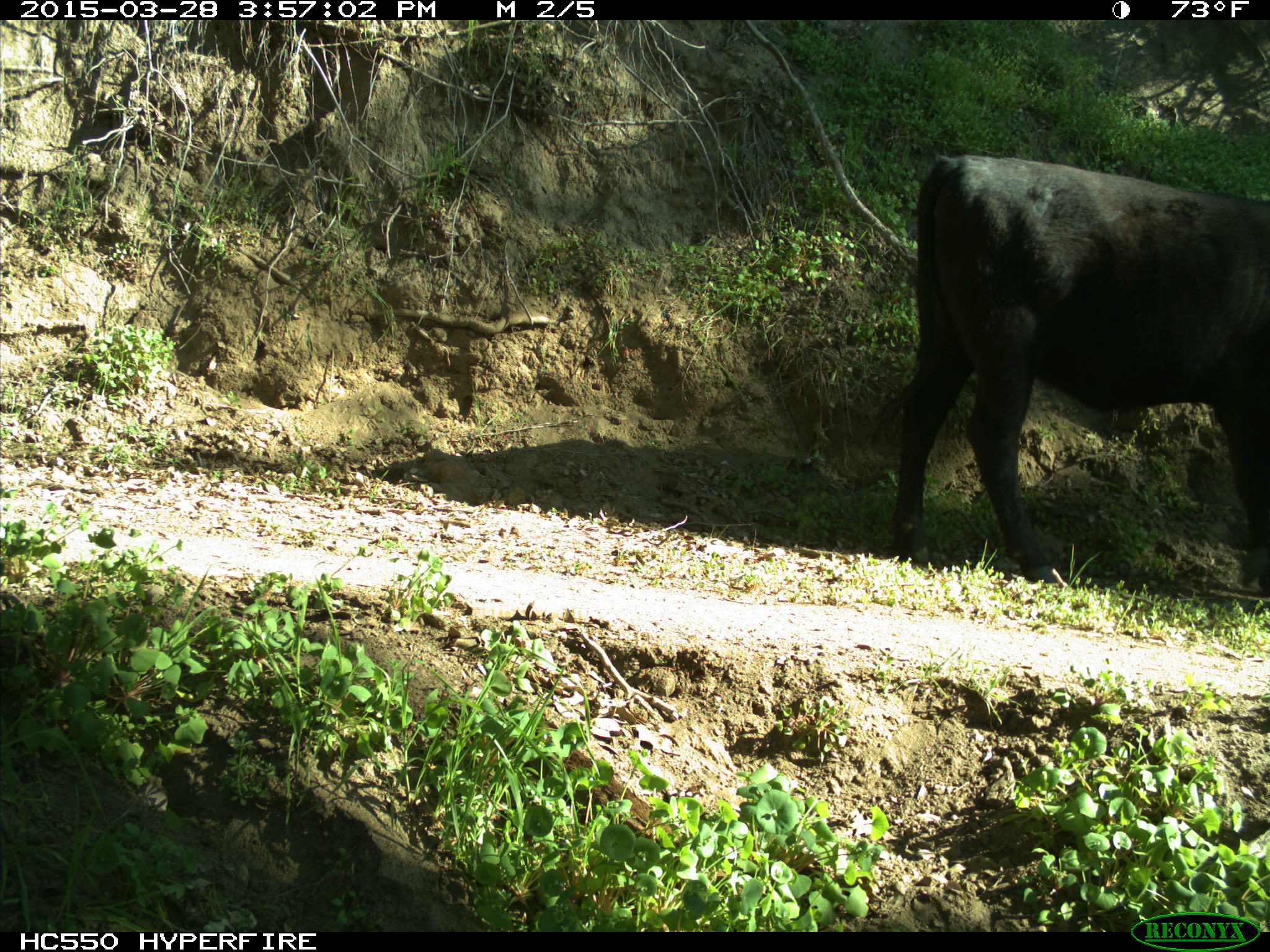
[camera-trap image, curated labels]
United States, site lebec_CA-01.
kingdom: Animalia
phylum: Chordata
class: Mammalia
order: Artiodactyla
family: Bovidae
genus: Bos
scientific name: Bos taurus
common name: domestic cow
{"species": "Bos taurus (domestic cow)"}